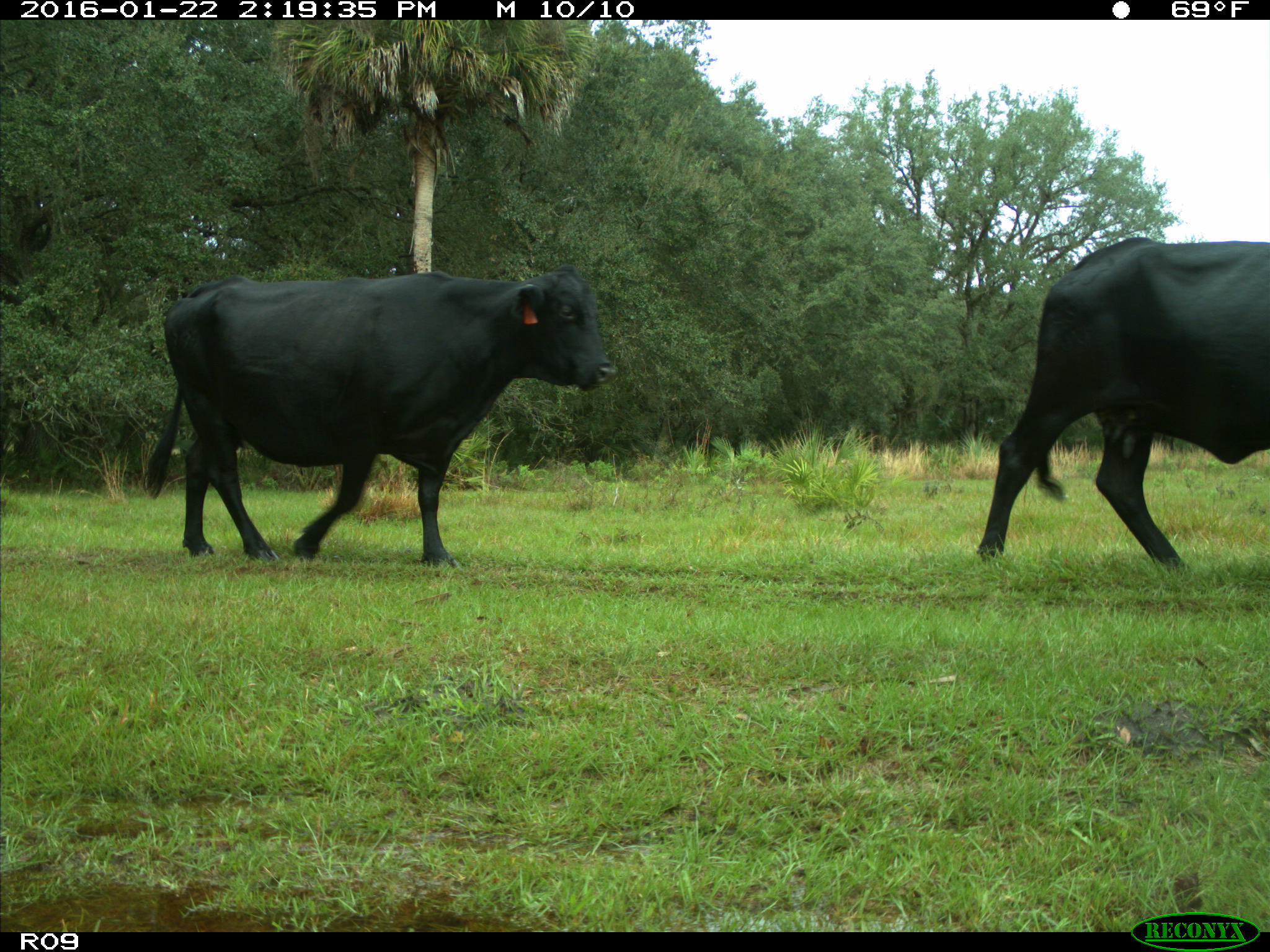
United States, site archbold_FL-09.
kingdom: Animalia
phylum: Chordata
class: Mammalia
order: Artiodactyla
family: Bovidae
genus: Bos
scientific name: Bos taurus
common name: domestic cow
Bos taurus (domestic cow).